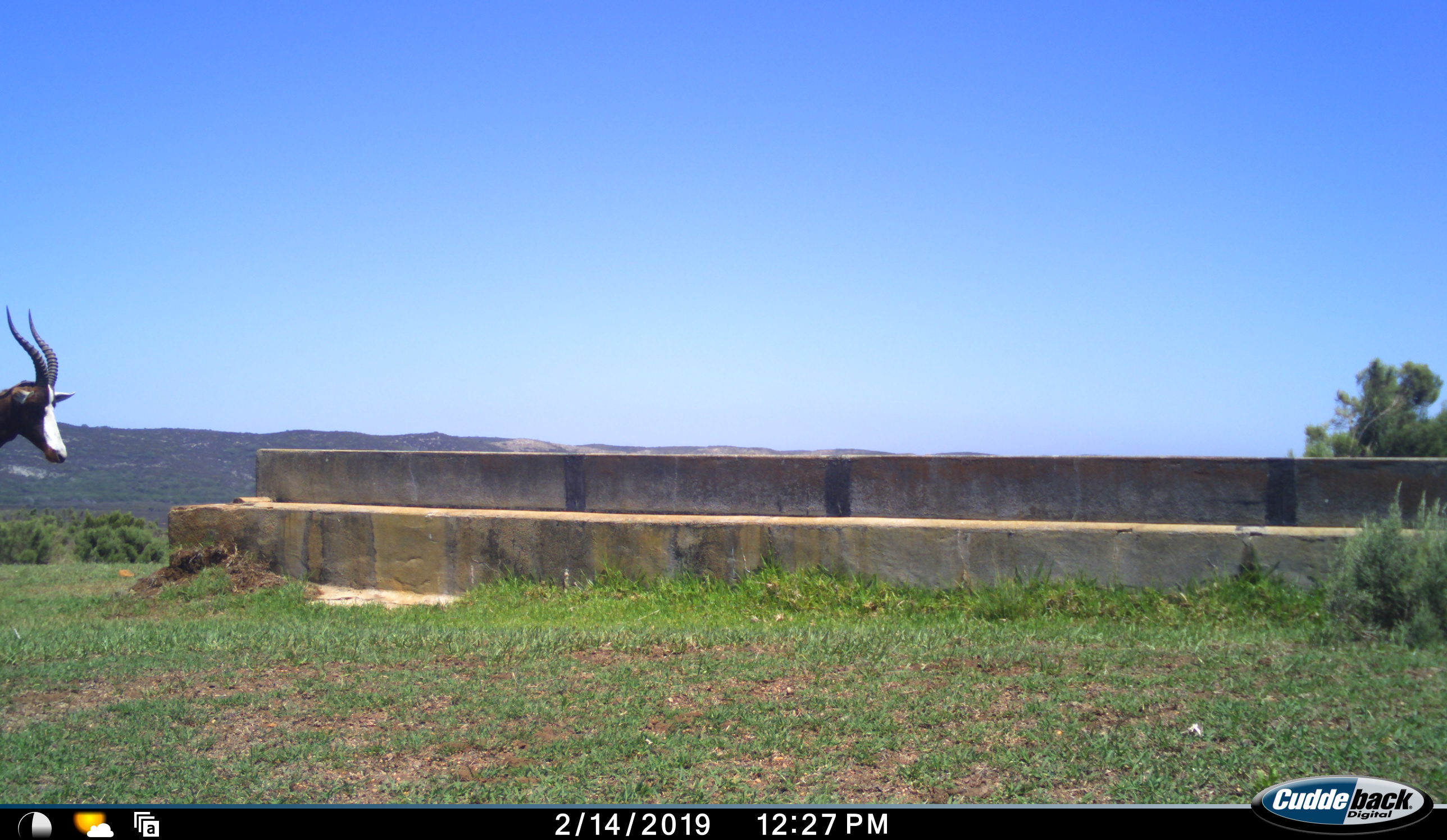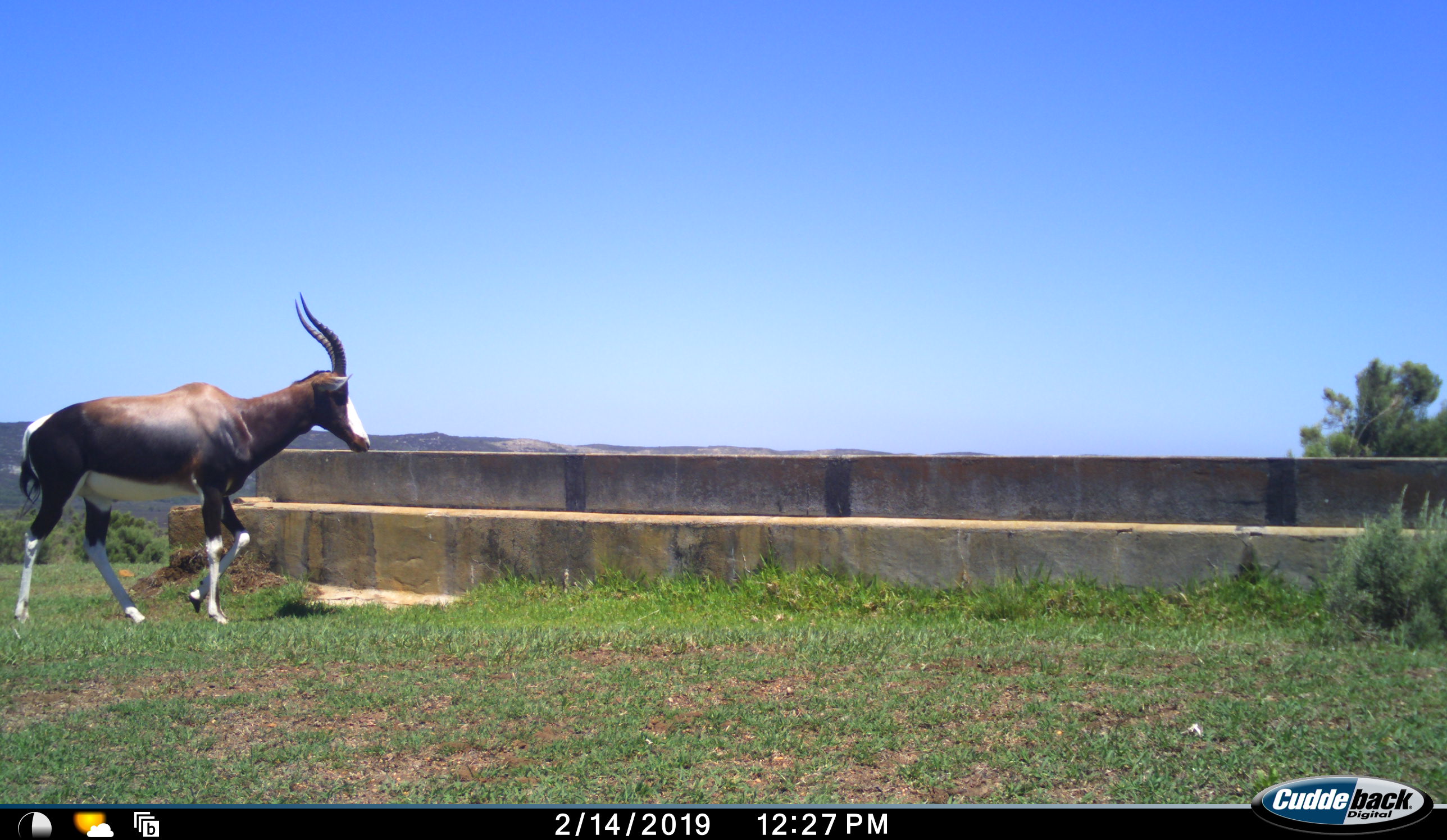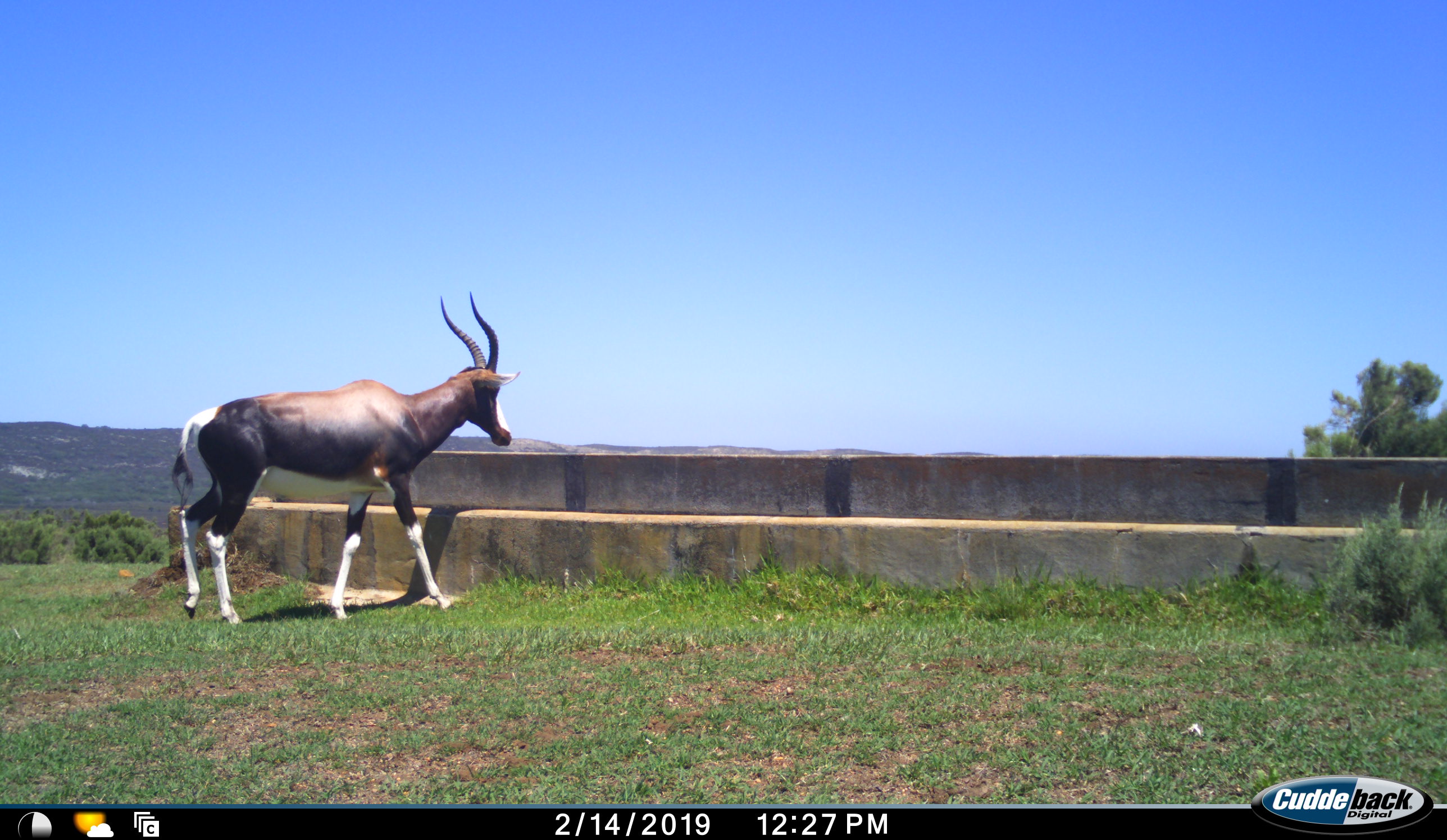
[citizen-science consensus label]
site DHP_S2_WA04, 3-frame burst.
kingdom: Animalia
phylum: Chordata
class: Mammalia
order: Artiodactyla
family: Bovidae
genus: Damaliscus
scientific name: Damaliscus pygargus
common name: bontebok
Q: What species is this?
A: Bontebok (Damaliscus pygargus).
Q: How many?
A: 1.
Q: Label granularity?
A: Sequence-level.